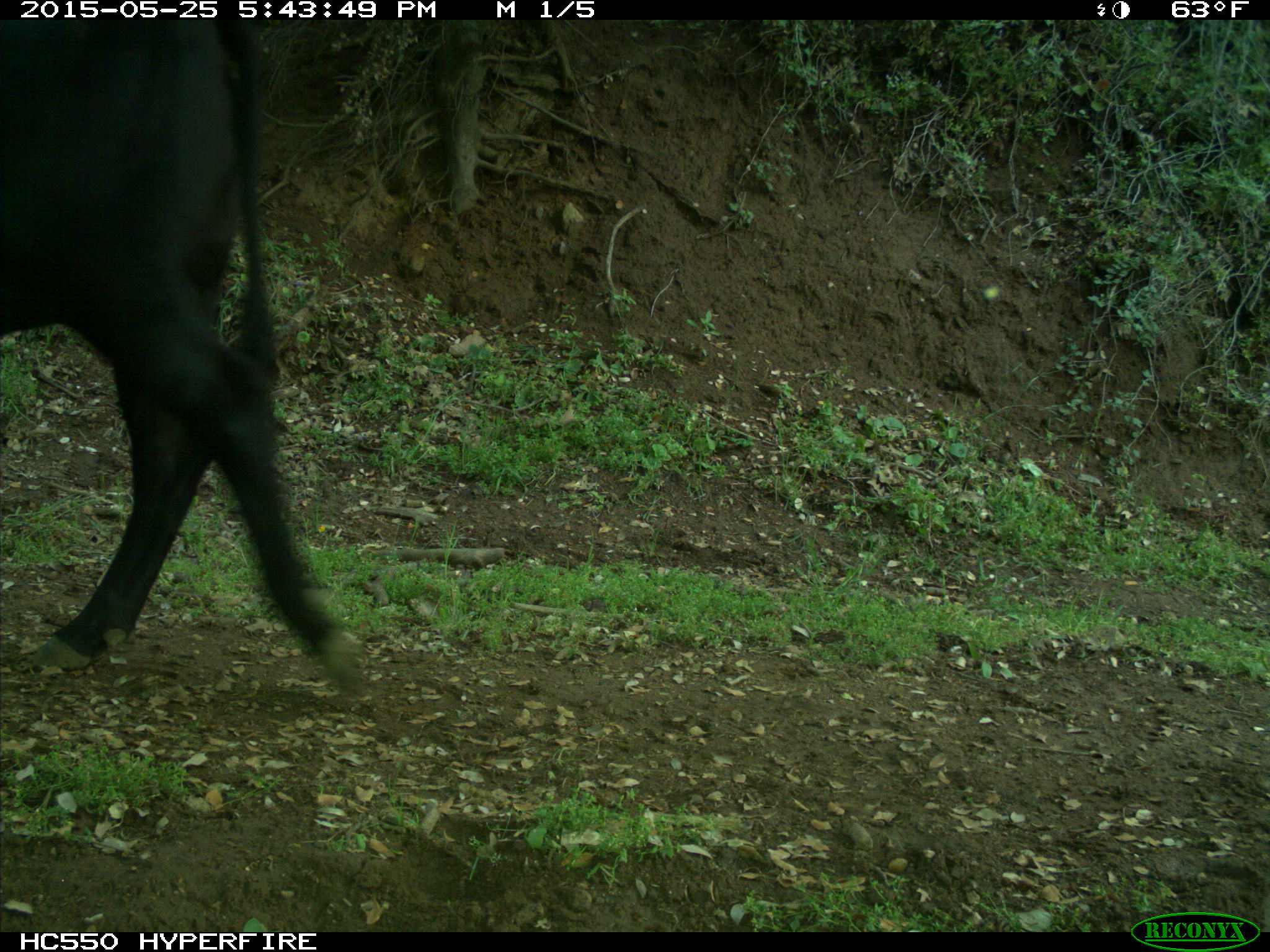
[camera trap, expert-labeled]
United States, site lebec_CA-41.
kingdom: Animalia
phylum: Chordata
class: Mammalia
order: Artiodactyla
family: Bovidae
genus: Bos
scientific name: Bos taurus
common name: domestic cow